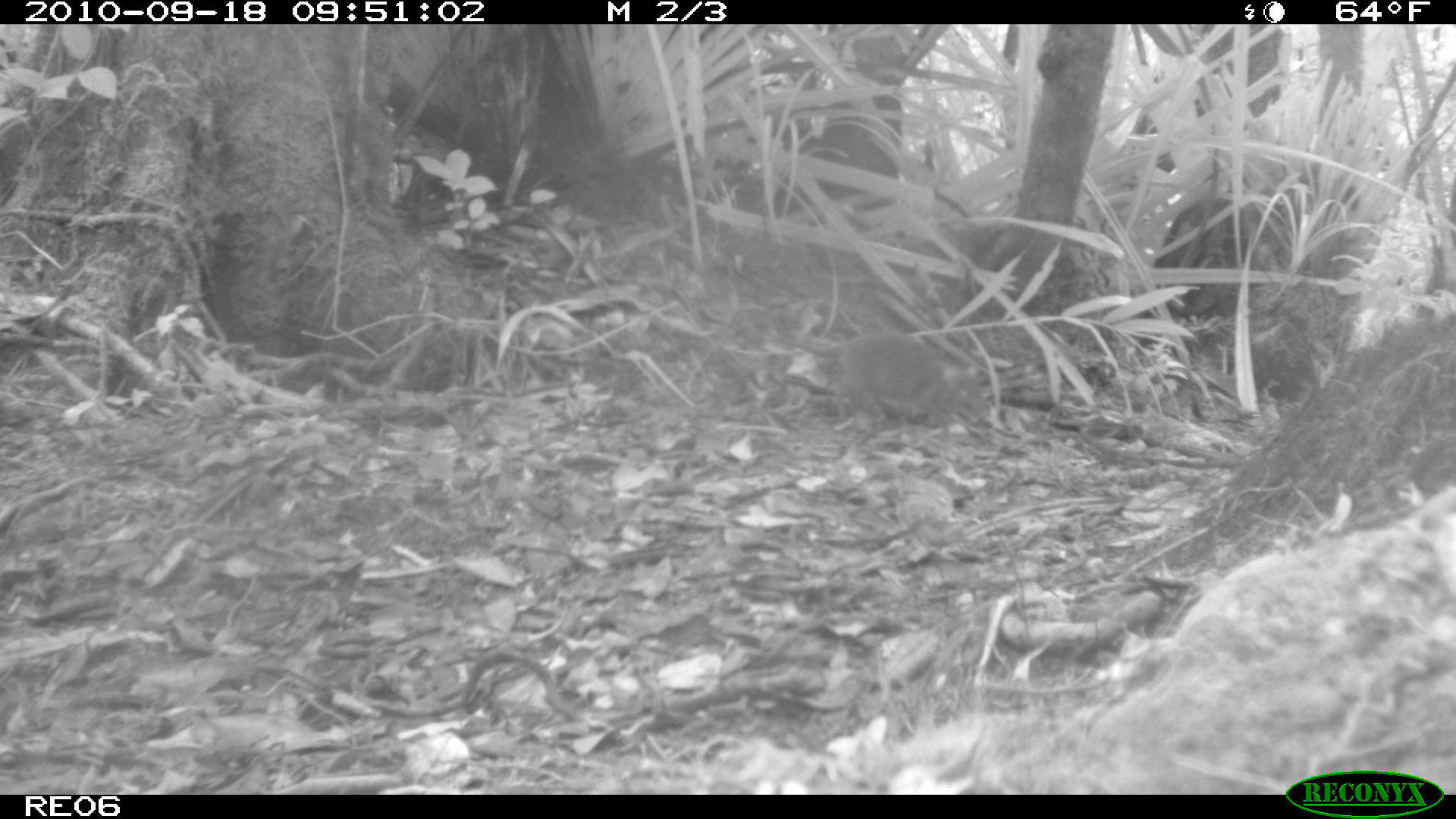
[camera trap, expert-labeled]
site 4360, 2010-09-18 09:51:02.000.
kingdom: Animalia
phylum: Chordata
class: Mammalia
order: Rodentia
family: Muridae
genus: Rattus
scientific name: Rattus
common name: rodent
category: unknown rat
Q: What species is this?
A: Unknown rat (rodent) (Rattus).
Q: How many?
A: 1.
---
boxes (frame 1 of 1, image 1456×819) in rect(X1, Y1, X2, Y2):
unknown rat: rect(753, 325, 996, 436)